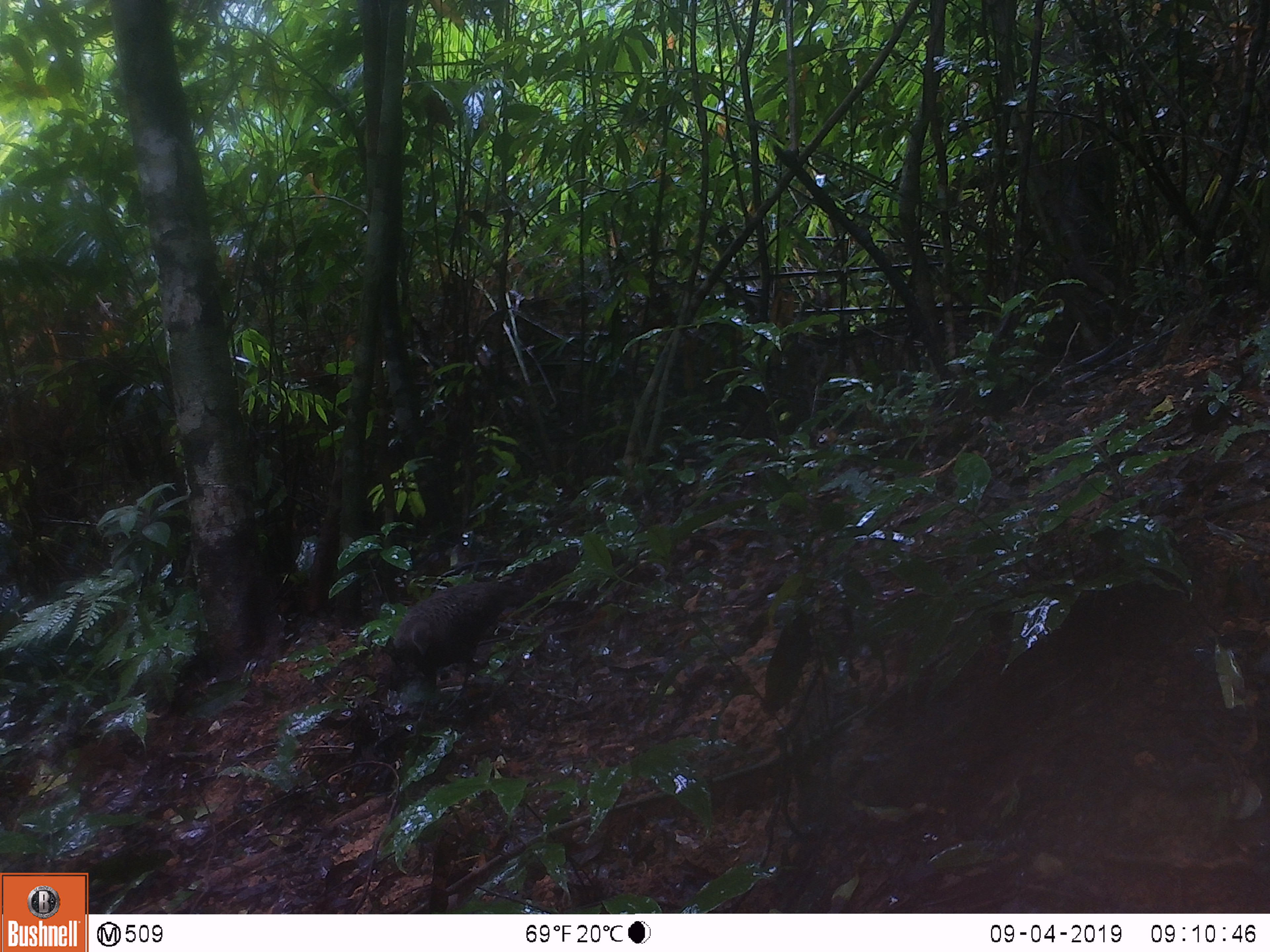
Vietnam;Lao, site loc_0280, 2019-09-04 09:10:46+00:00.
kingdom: Animalia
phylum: Chordata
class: Aves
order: Galliformes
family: Phasianidae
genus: Polyplectron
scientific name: Polyplectron bicalcaratum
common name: gray peacock-pheasant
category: grey peacock pheasant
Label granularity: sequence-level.